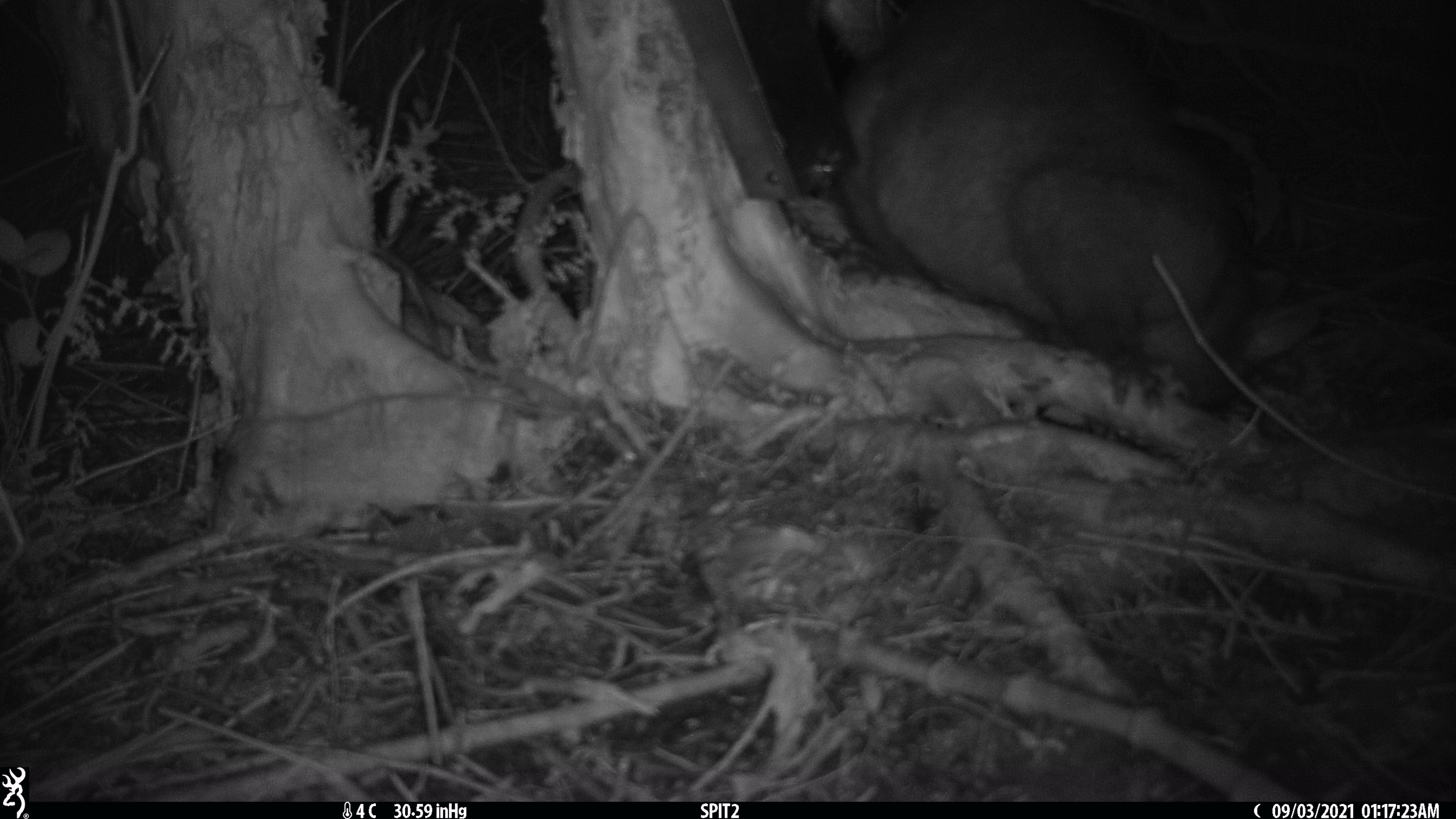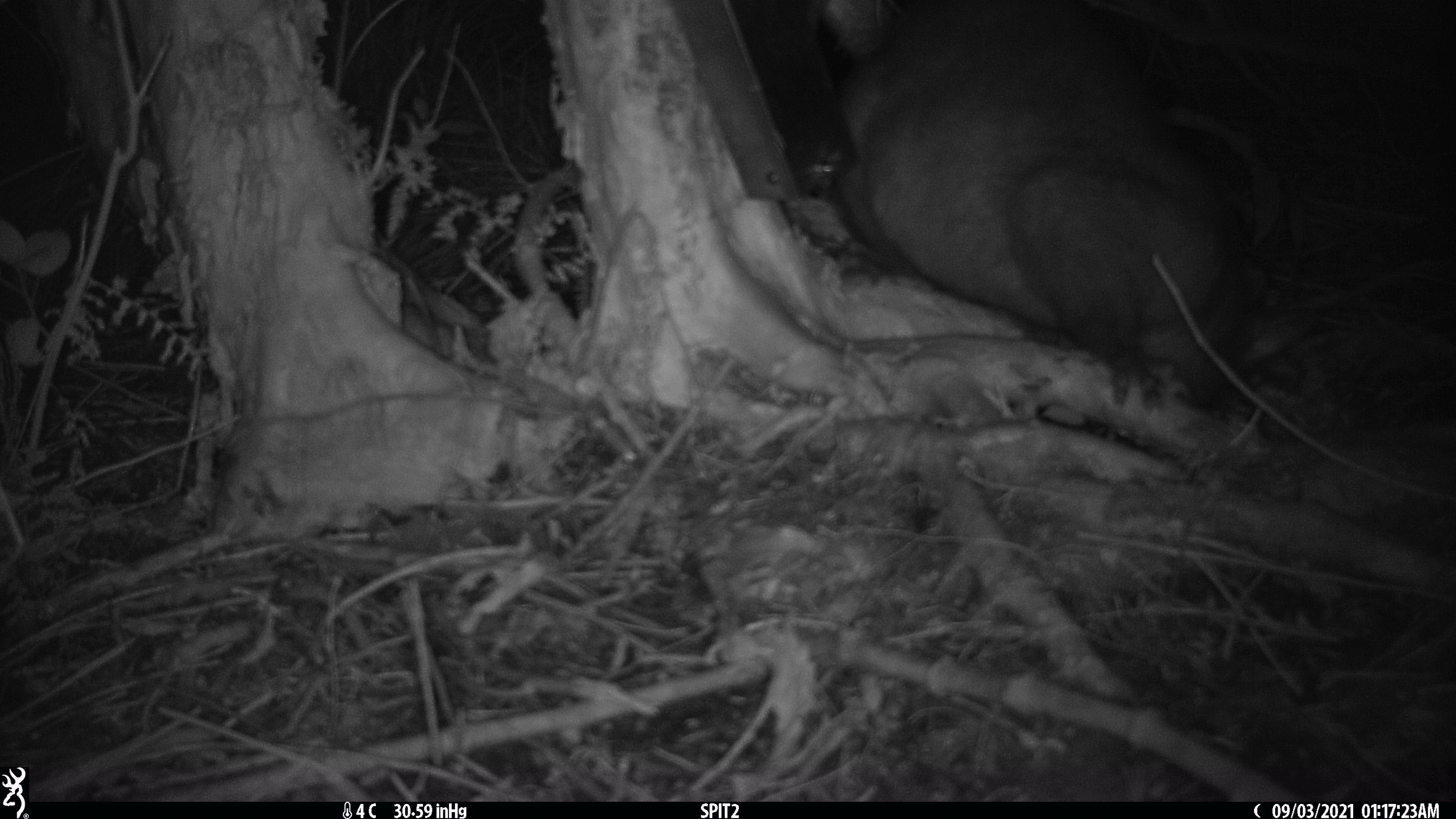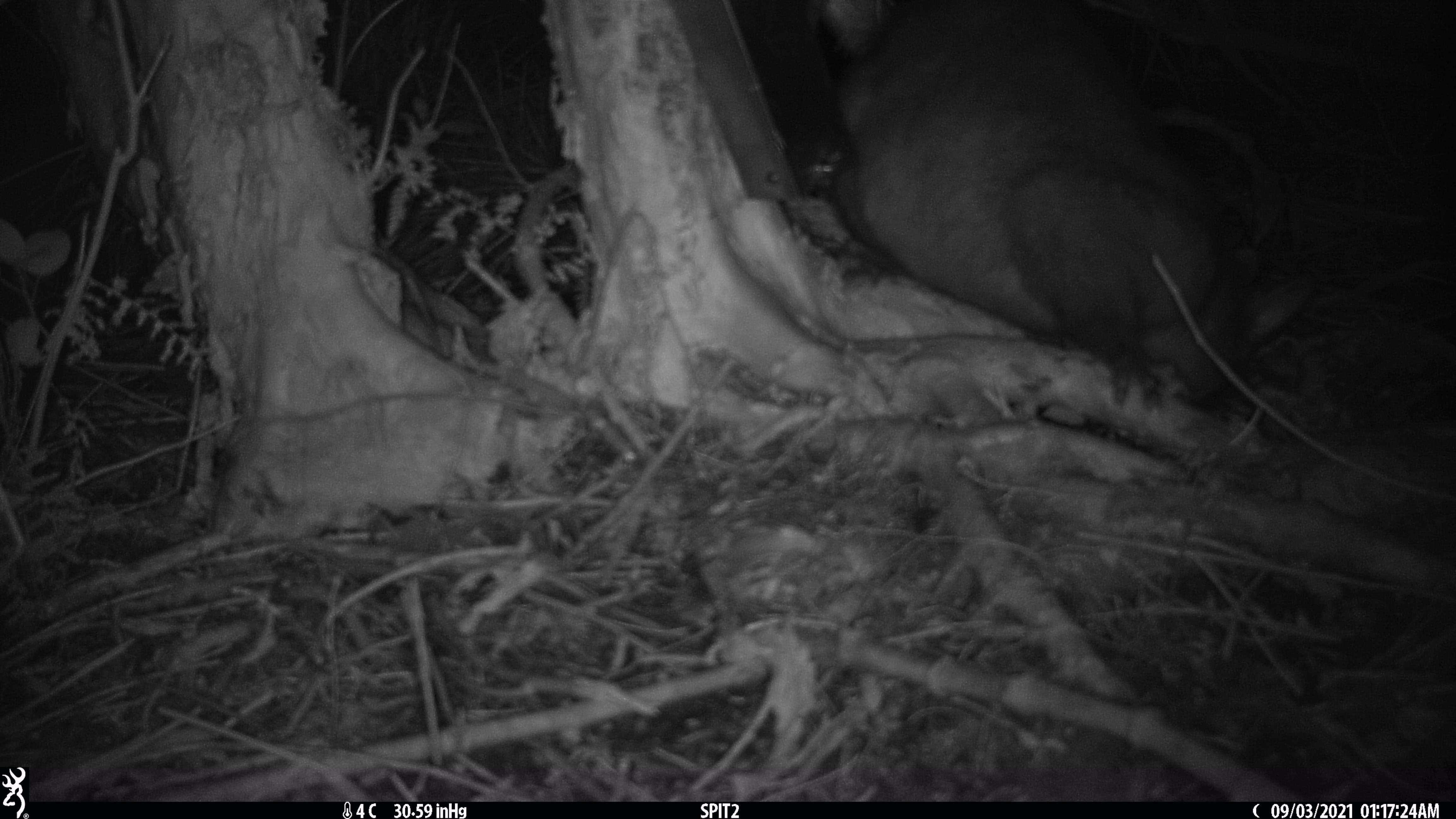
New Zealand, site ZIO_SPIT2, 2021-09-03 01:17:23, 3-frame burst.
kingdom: Animalia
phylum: Chordata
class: Mammalia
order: Diprotodontia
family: Phalangeridae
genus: Trichosurus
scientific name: Trichosurus vulpecula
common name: common brushtail possum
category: possum